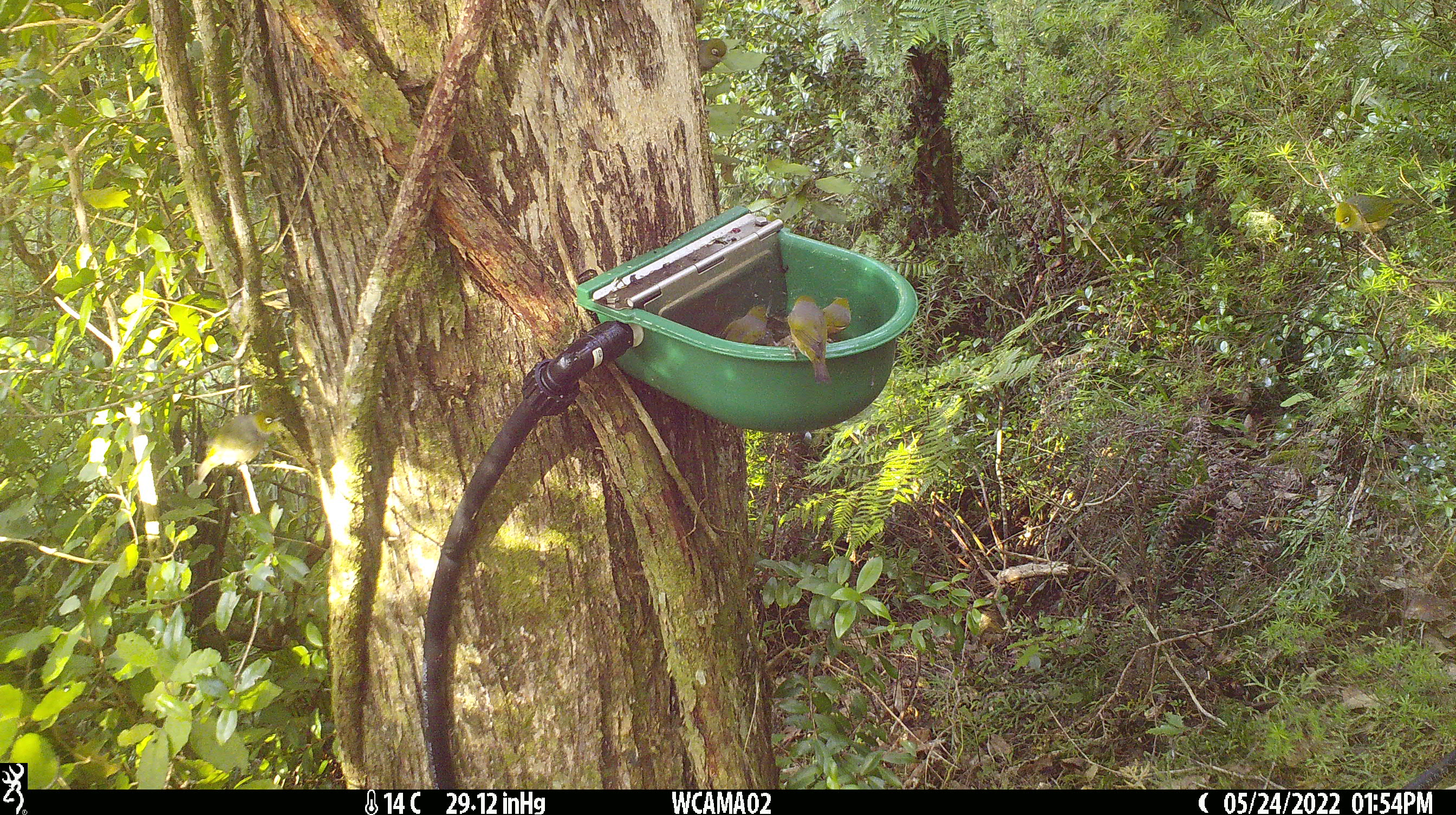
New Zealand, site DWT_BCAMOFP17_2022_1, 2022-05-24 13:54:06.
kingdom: Animalia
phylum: Chordata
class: Aves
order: Passeriformes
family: Zosteropidae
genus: Zosterops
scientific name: Zosterops lateralis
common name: silvereye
Silvereye (Zosterops lateralis).